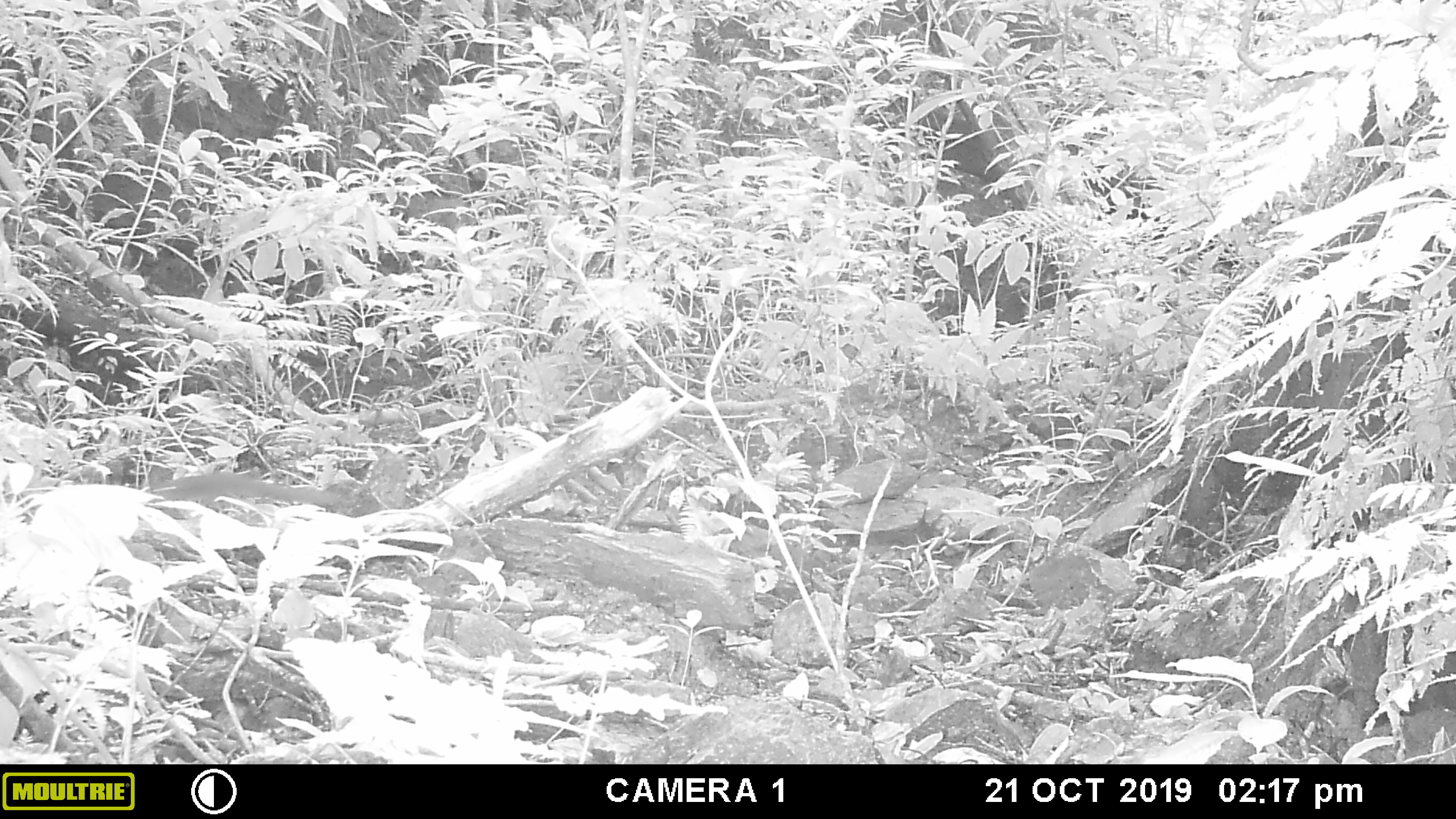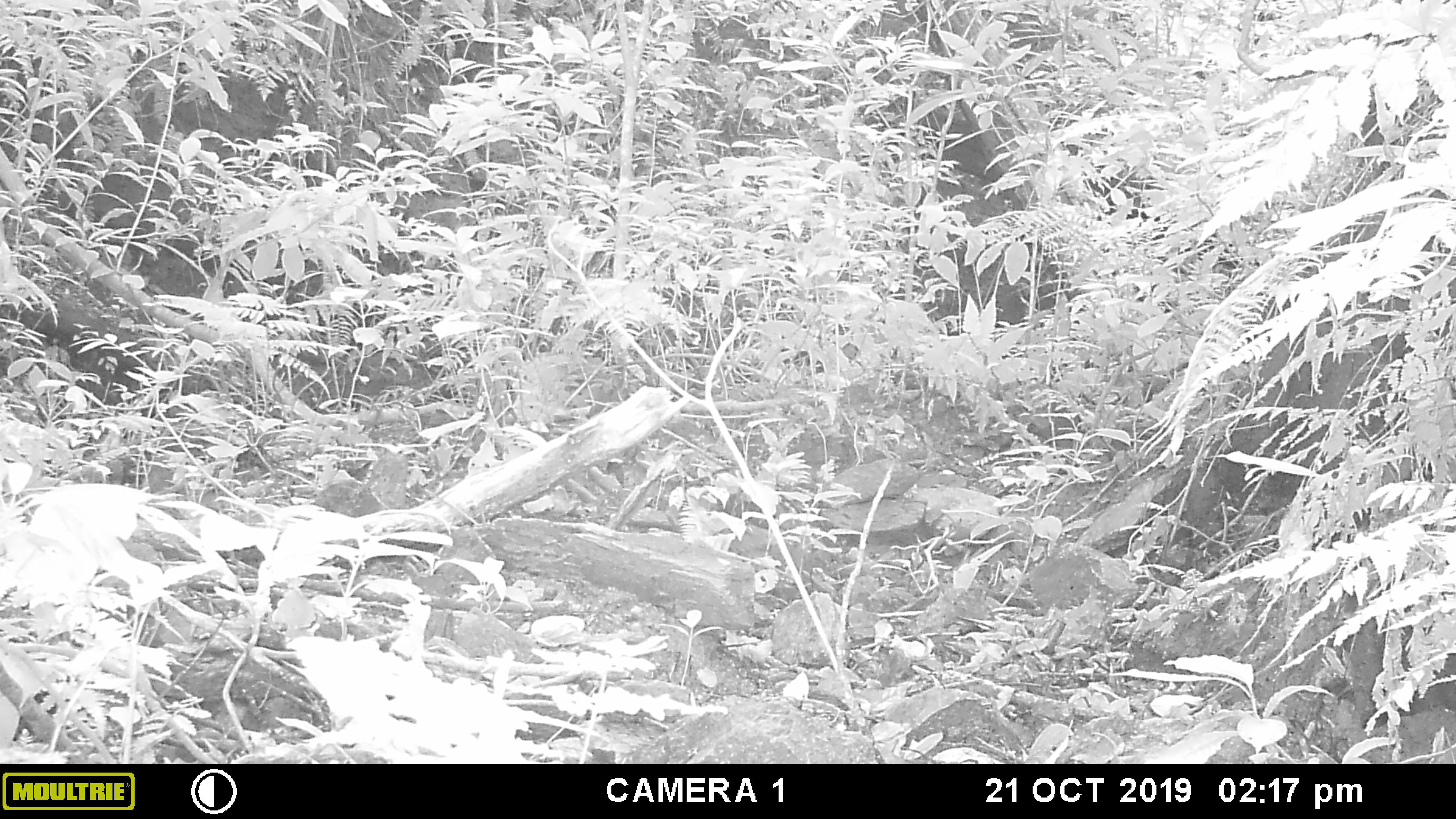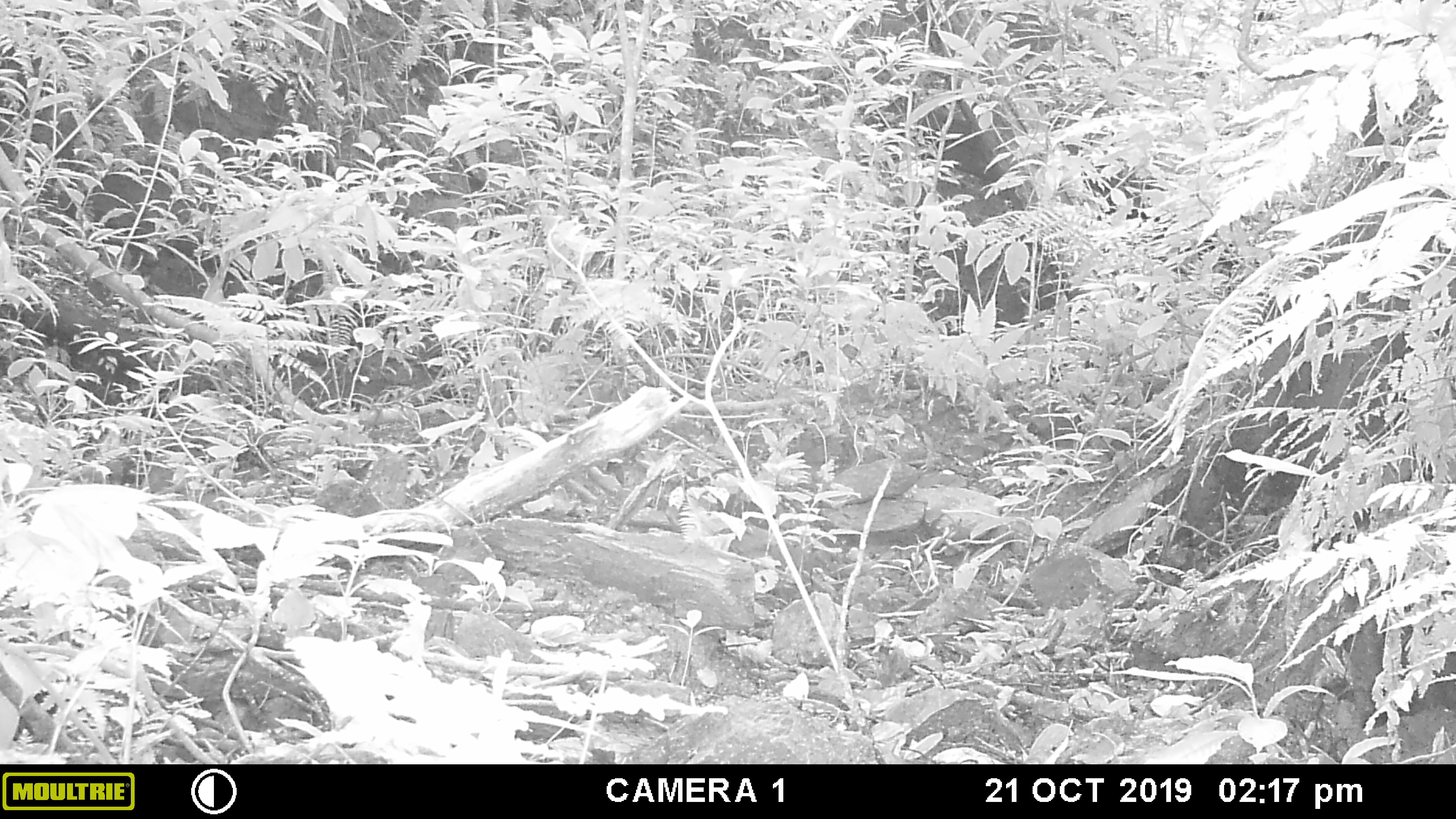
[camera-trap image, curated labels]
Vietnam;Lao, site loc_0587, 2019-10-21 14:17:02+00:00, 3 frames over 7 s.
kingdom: Animalia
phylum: Chordata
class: Mammalia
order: Scandentia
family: Tupaiidae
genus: Tupaia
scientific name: Tupaia belangeri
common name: northern treeshrew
Northern treeshrew (Tupaia belangeri). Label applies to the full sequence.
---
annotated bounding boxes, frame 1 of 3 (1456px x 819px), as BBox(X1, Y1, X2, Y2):
northern treeshrew: BBox(148, 470, 359, 507)